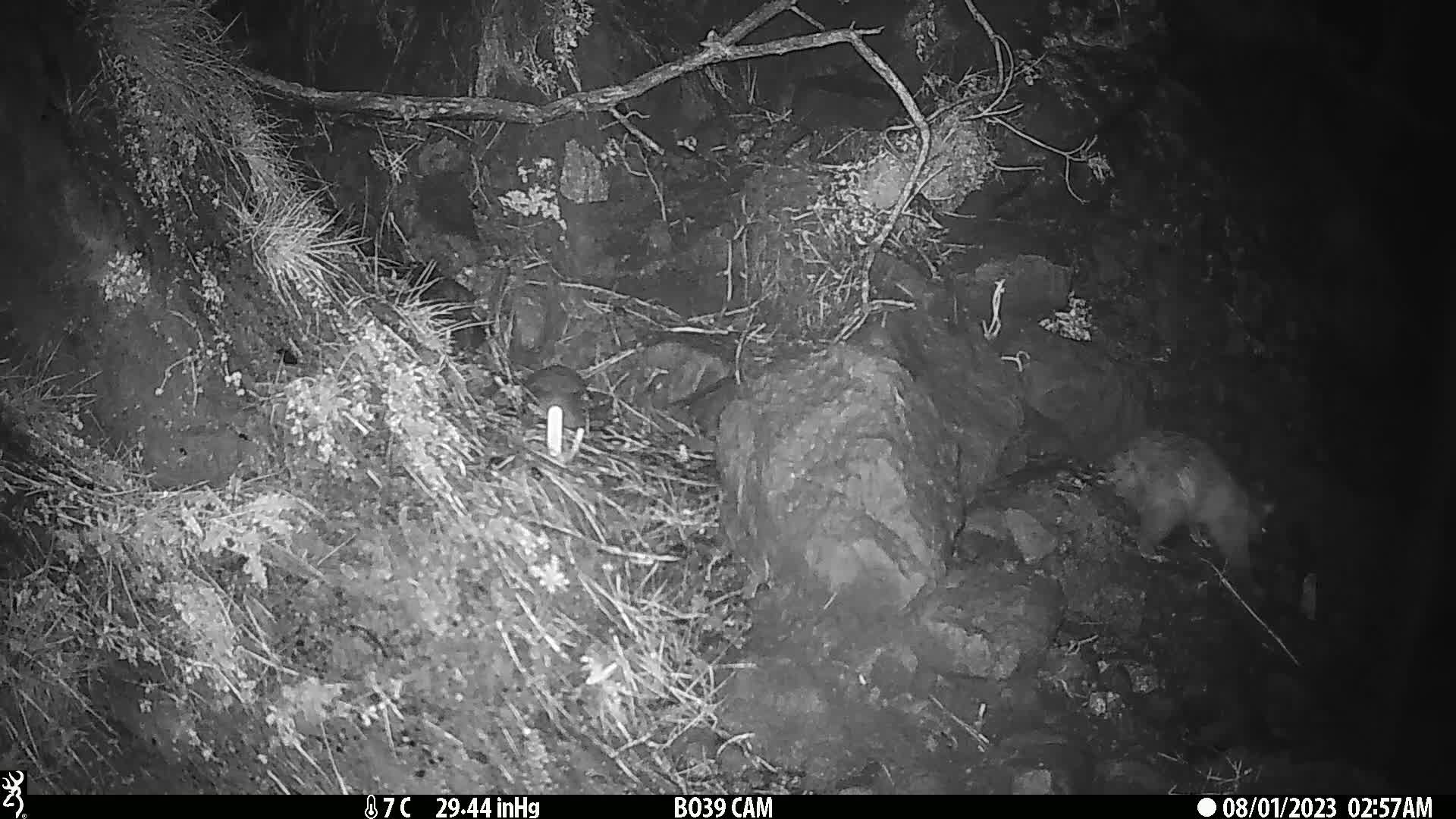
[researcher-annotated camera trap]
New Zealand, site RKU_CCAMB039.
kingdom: Animalia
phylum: Chordata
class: Mammalia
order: Diprotodontia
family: Phalangeridae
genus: Trichosurus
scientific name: Trichosurus vulpecula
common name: common brushtail possum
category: possum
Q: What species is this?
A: Possum (common brushtail possum) (Trichosurus vulpecula).